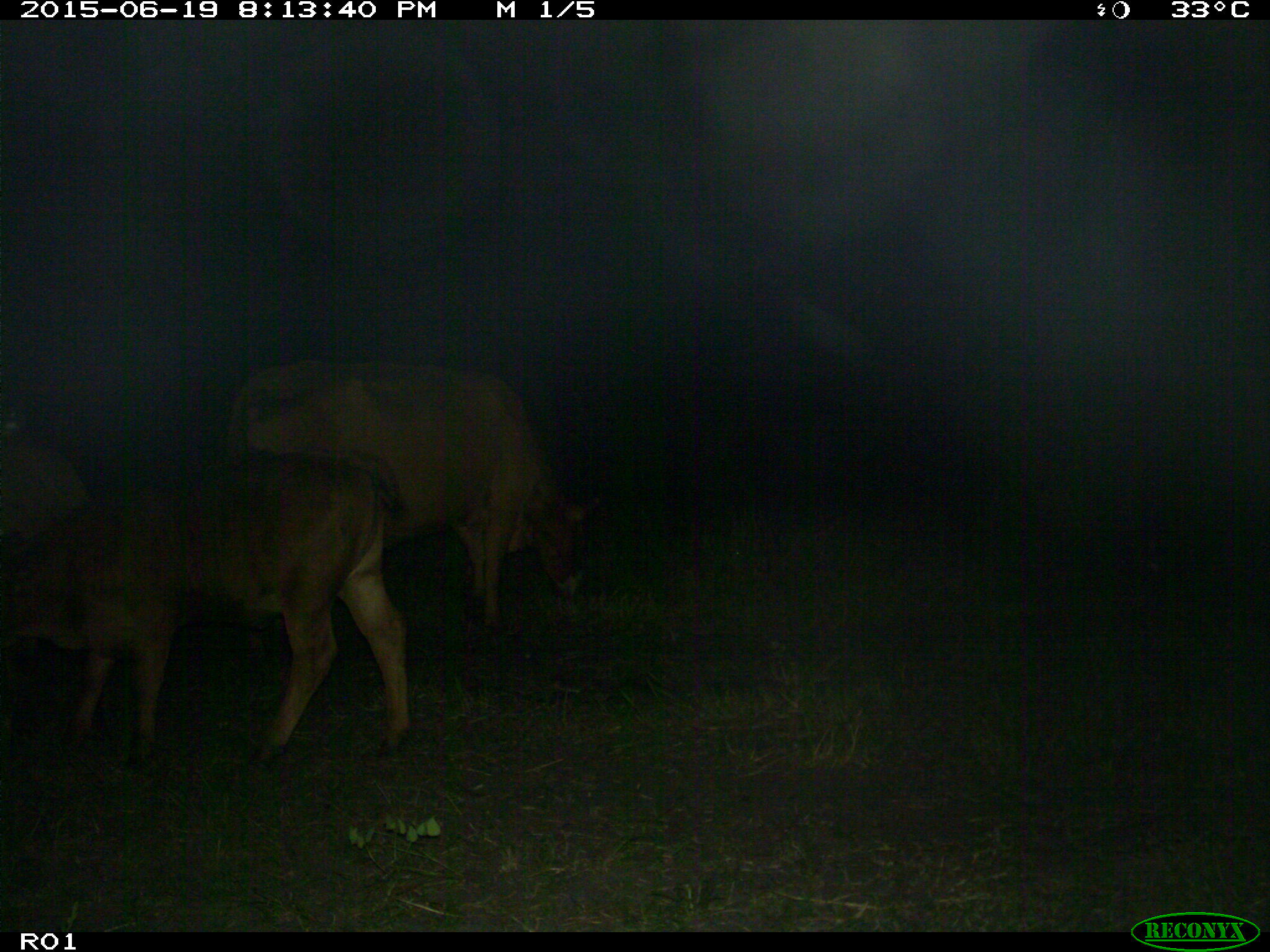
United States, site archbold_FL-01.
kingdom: Animalia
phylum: Chordata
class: Mammalia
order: Artiodactyla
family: Bovidae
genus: Bos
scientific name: Bos taurus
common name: domestic cow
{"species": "Bos taurus (domestic cow)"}